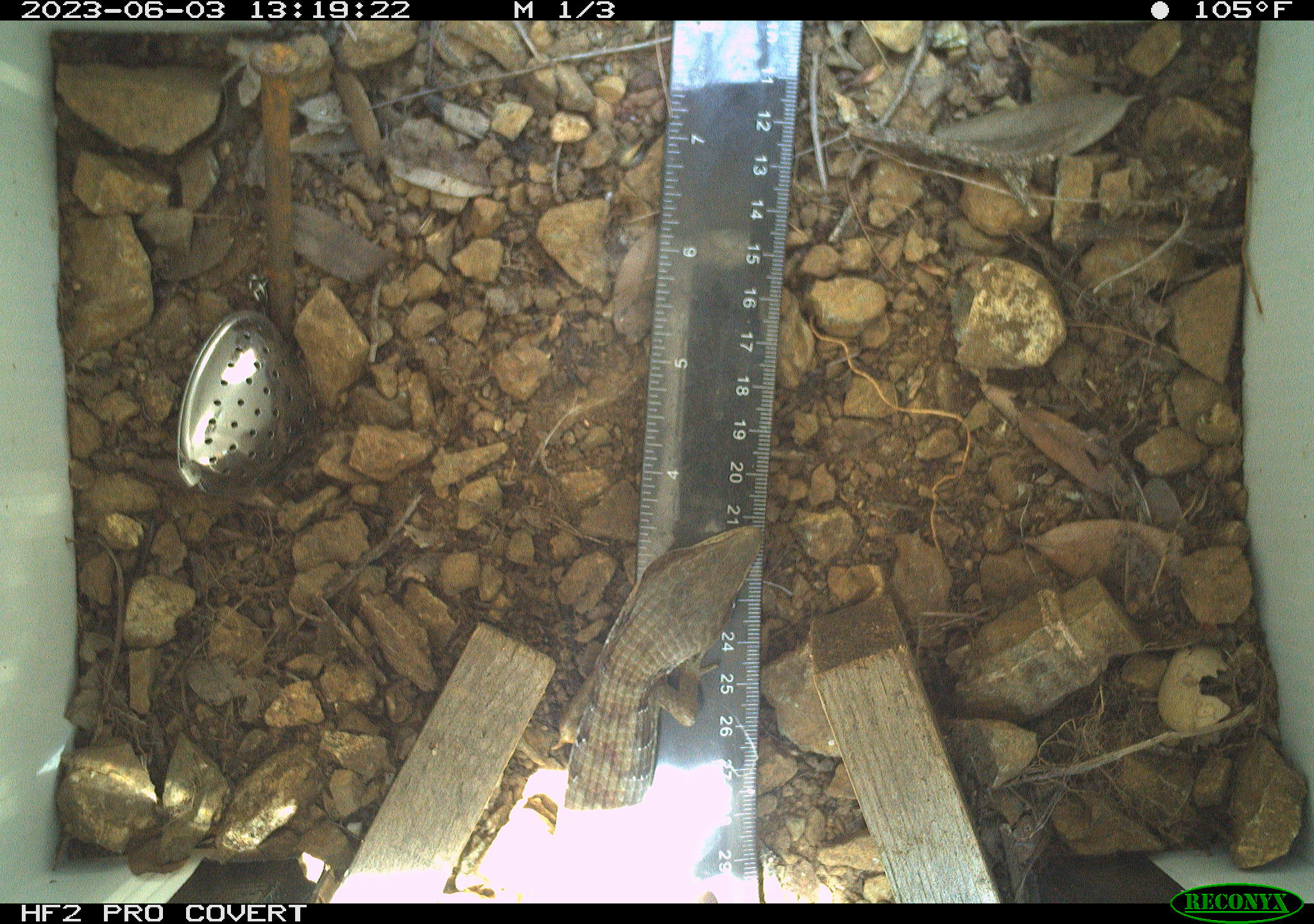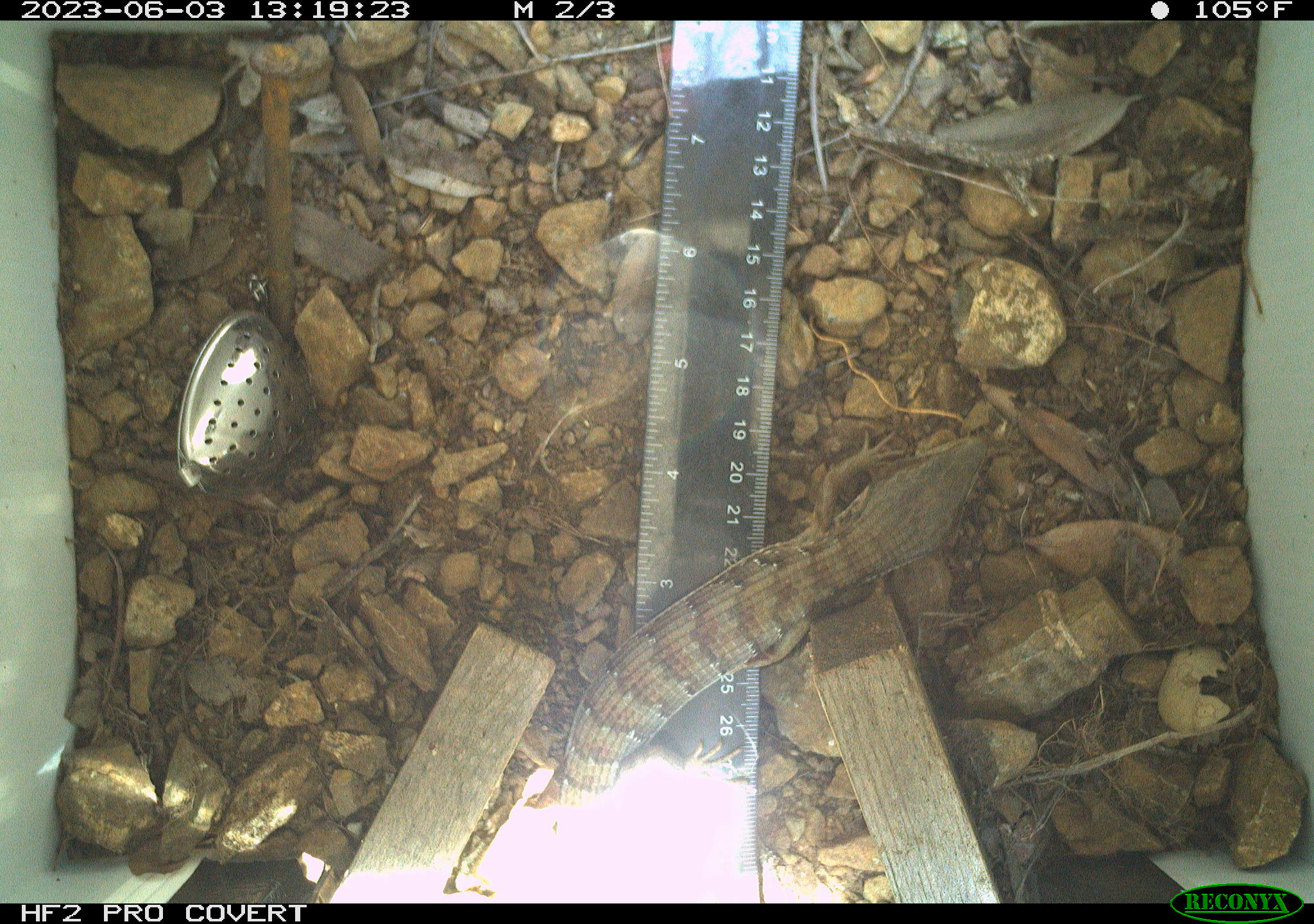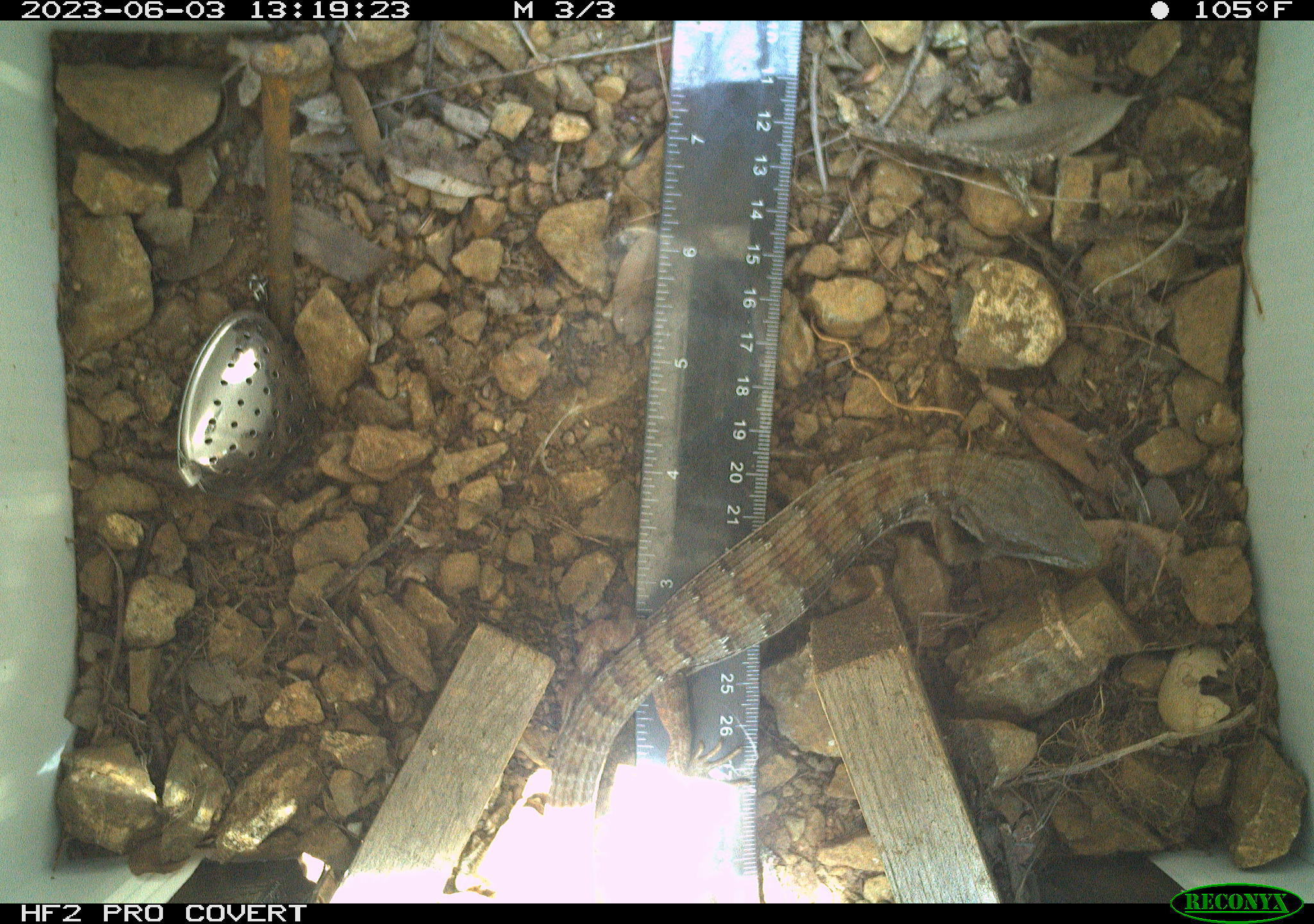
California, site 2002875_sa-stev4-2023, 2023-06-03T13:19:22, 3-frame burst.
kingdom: Animalia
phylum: Chordata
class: Reptilia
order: Squamata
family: Anguidae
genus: Elgaria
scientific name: Elgaria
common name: alligator lizards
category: elgaria species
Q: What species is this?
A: Elgaria species (alligator lizards) (Elgaria).